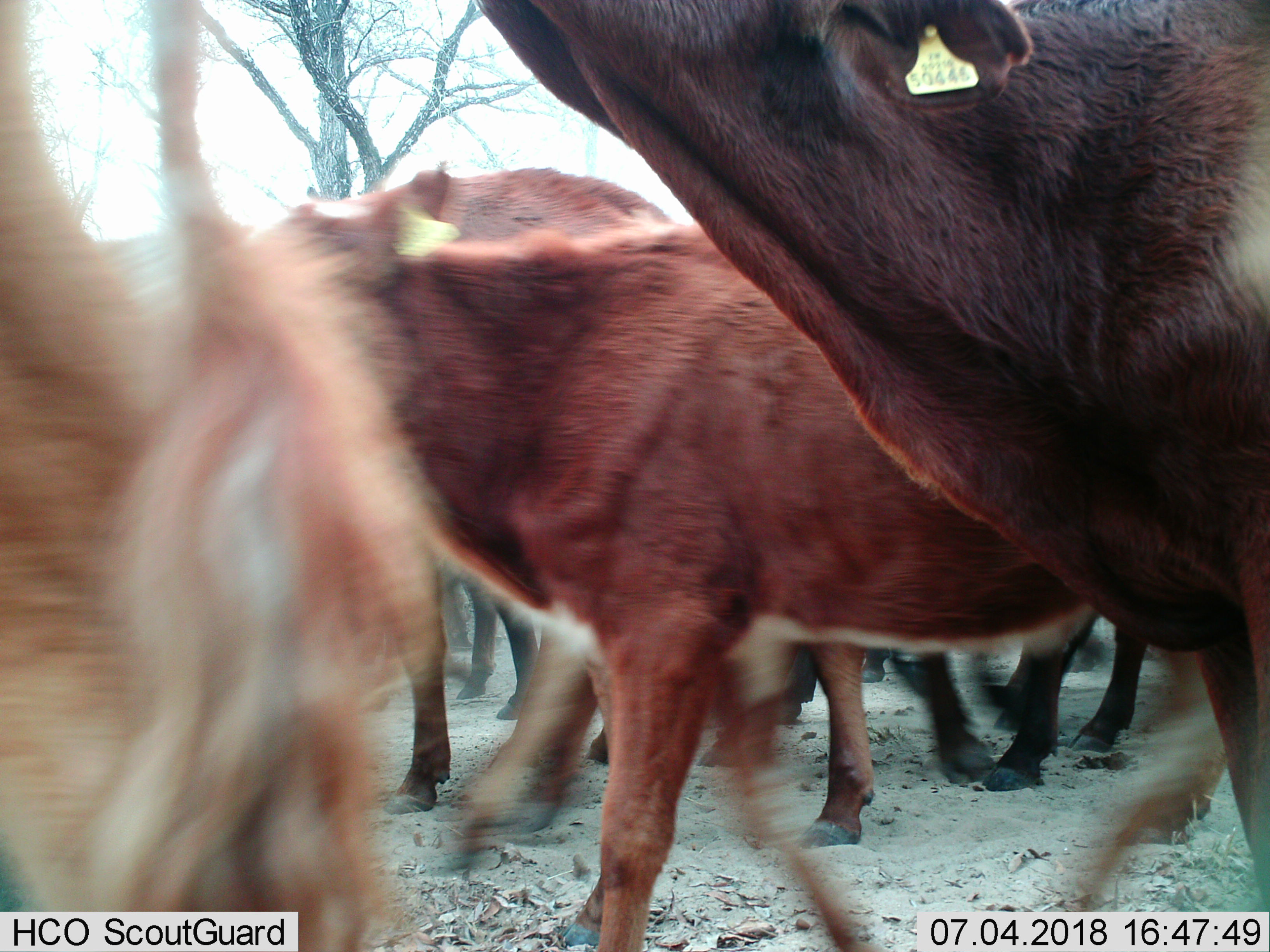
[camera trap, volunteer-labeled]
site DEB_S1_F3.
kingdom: Animalia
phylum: Chordata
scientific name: Vertebrata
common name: domestic animal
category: domesticanimal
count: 8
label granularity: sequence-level